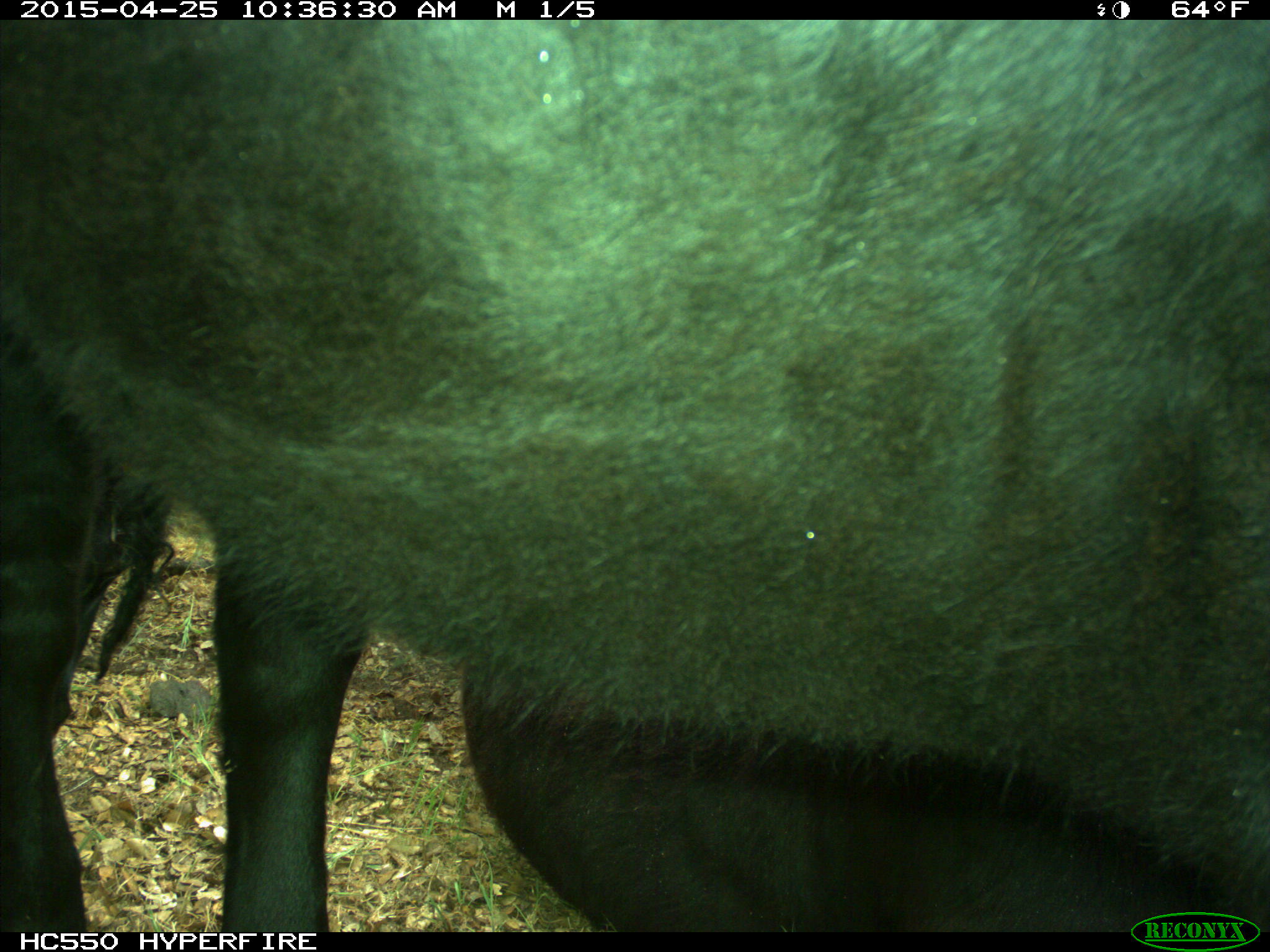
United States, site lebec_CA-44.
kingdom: Animalia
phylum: Chordata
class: Mammalia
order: Artiodactyla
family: Suidae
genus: Sus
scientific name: Sus scrofa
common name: wild boar